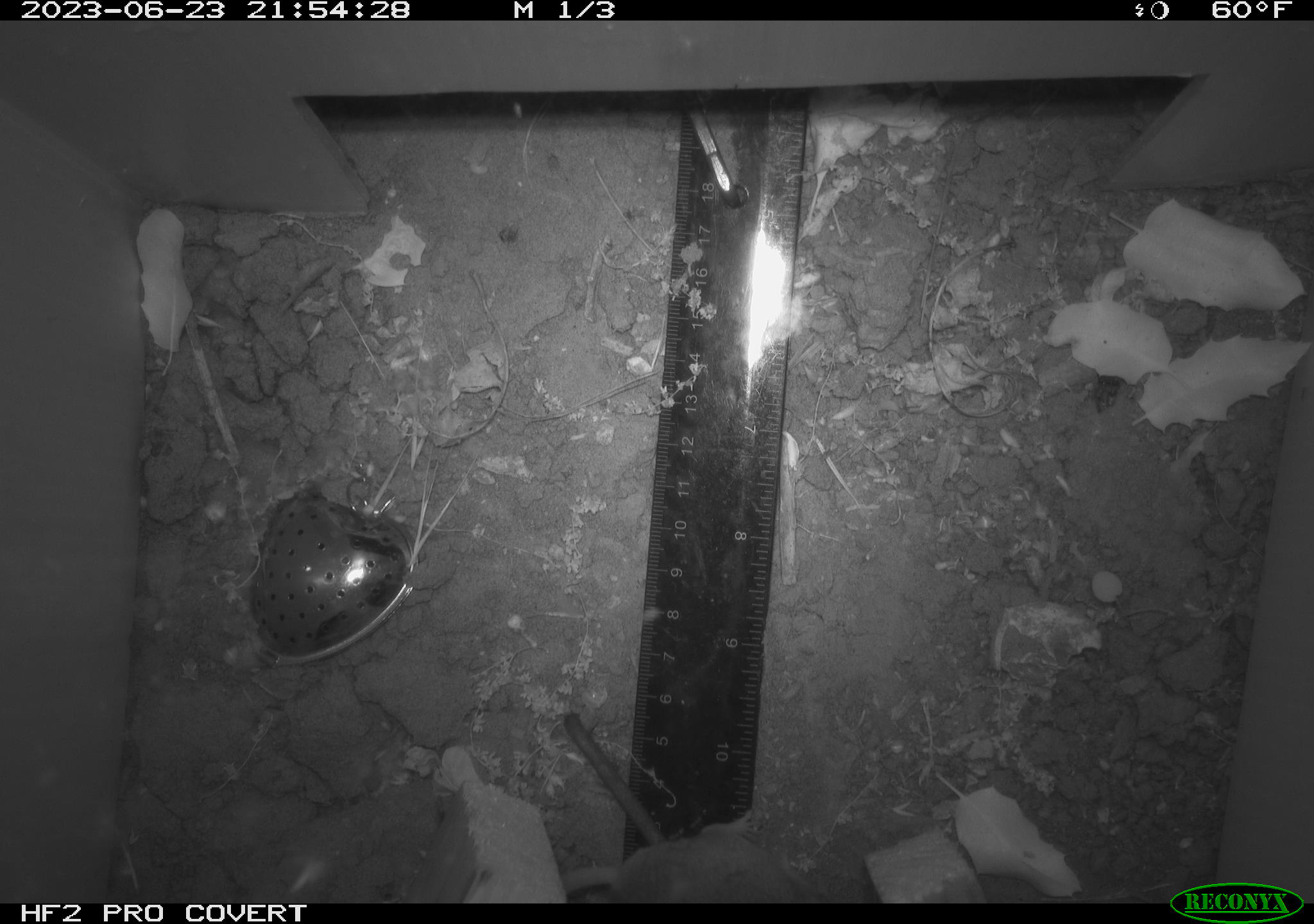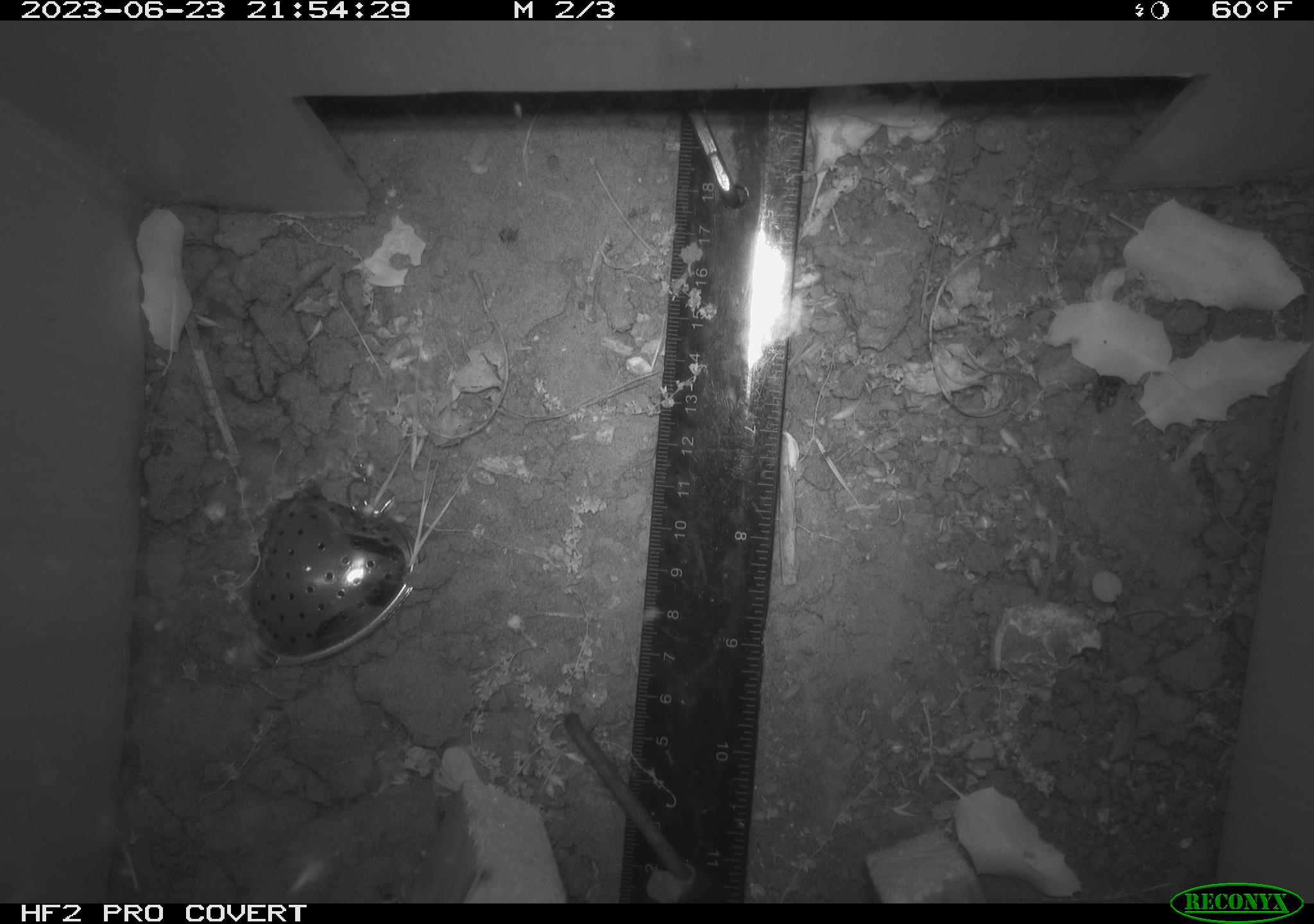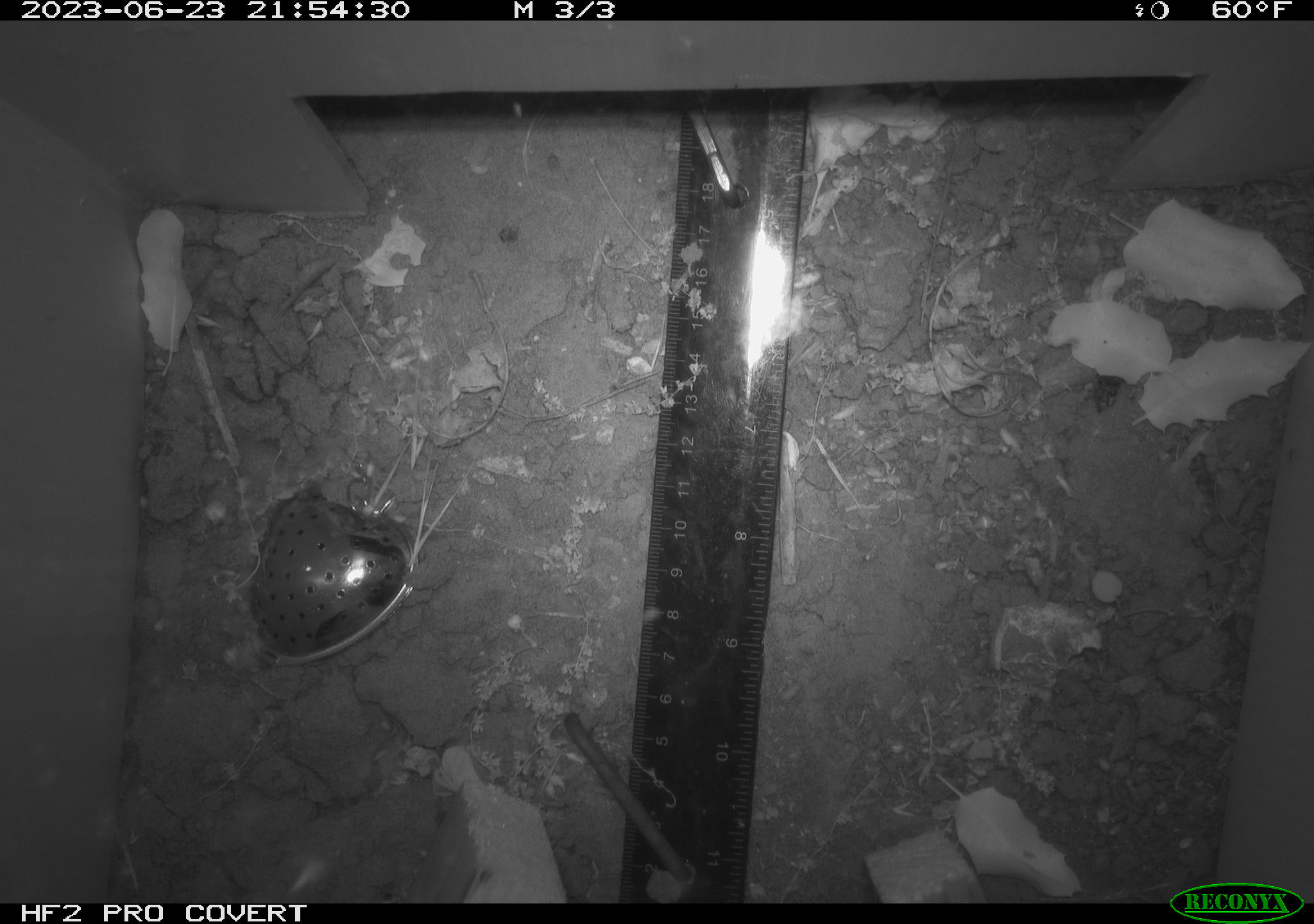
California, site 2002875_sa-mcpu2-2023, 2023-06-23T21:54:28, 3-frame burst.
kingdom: Animalia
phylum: Chordata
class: Mammalia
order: Rodentia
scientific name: Rodentia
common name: mouse species